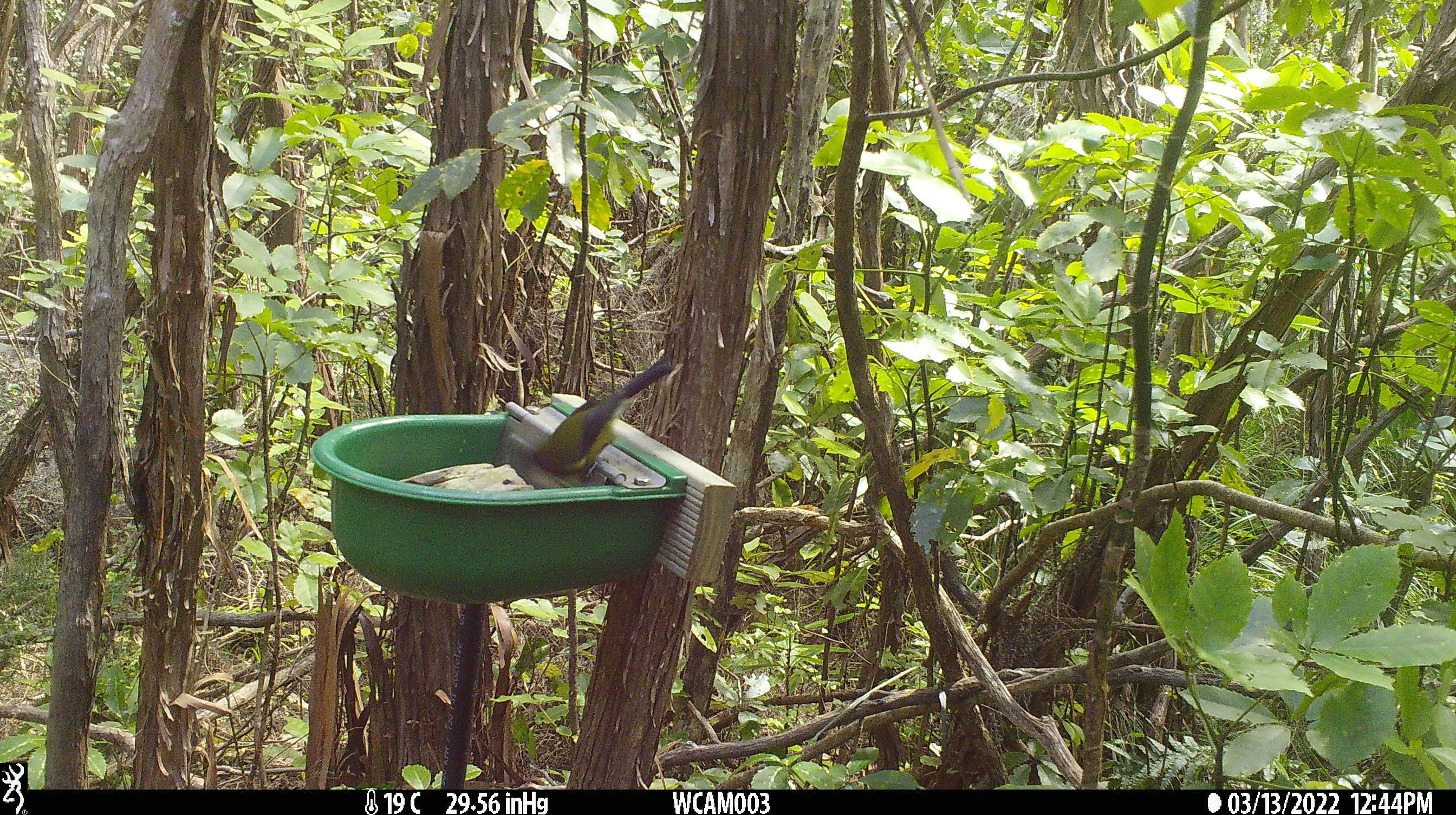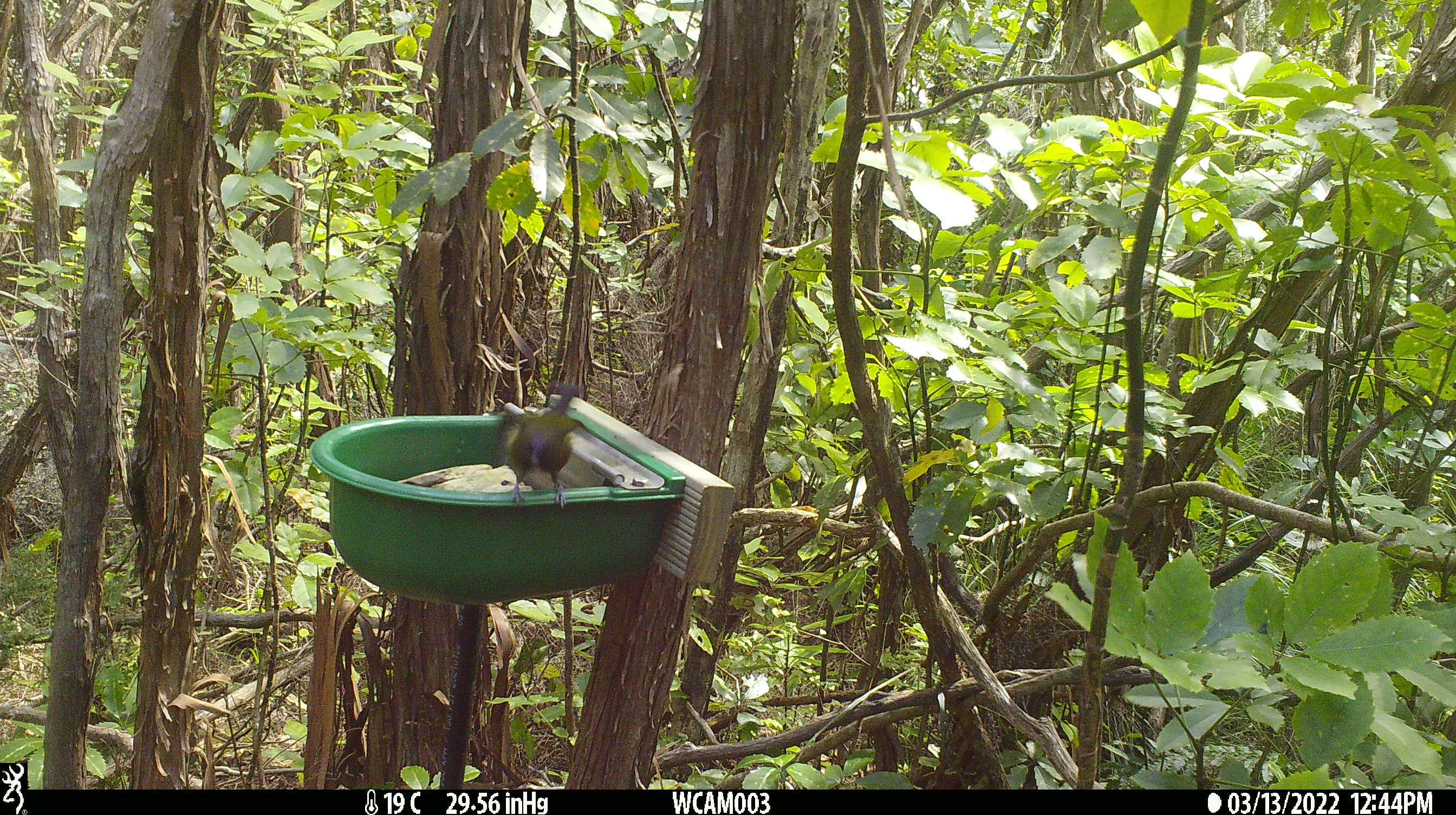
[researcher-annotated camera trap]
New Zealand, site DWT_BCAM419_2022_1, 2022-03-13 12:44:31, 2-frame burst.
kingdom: Animalia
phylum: Chordata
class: Aves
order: Passeriformes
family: Meliphagidae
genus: Anthornis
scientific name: Anthornis melanura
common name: new zealand bellbird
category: bellbird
Bellbird (new zealand bellbird) (Anthornis melanura).